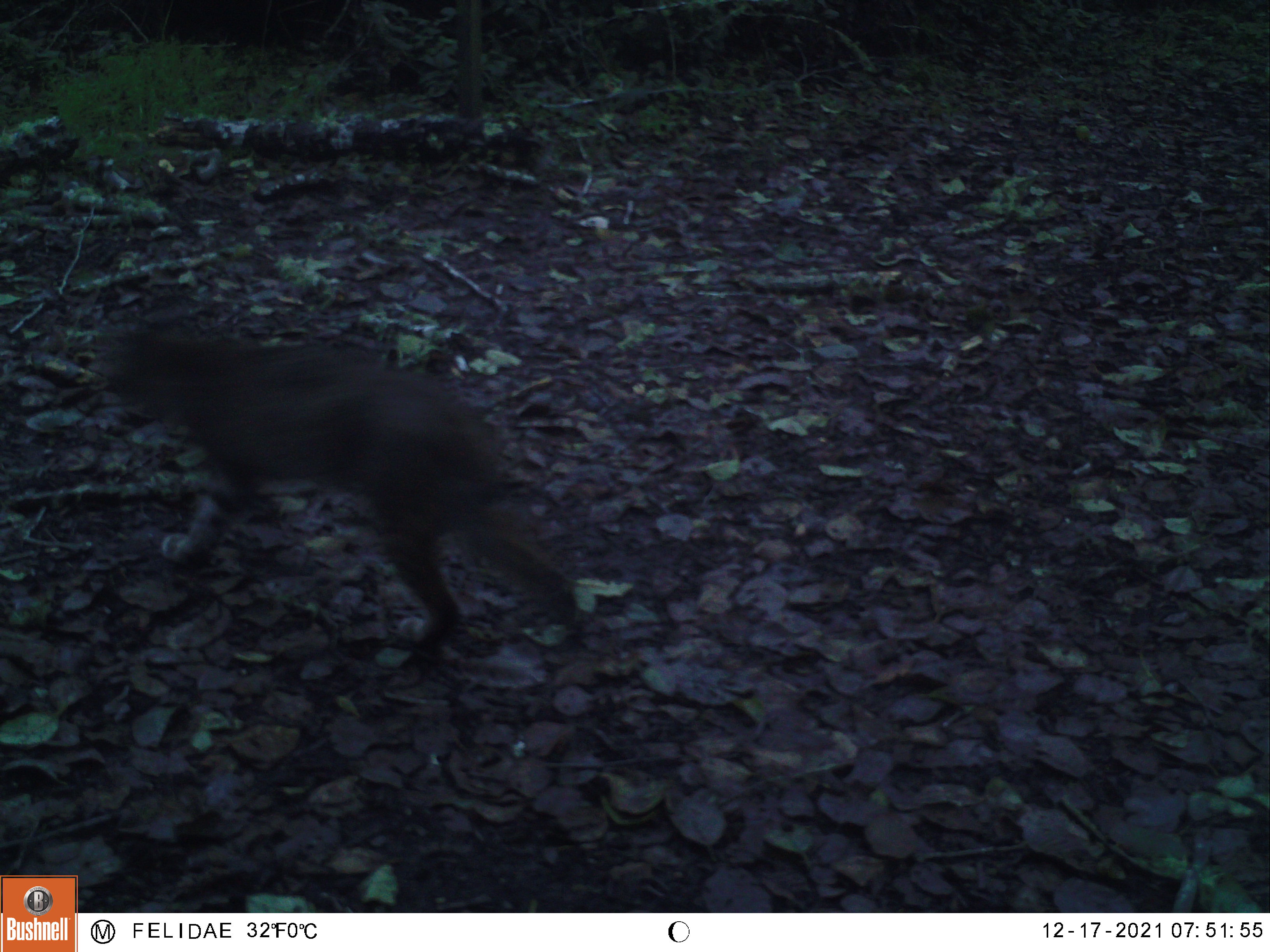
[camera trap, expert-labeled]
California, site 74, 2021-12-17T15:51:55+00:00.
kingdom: Animalia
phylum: Chordata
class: Mammalia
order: Carnivora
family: Felidae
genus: Lynx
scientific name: Lynx rufus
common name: bobcat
Bobcat (Lynx rufus).